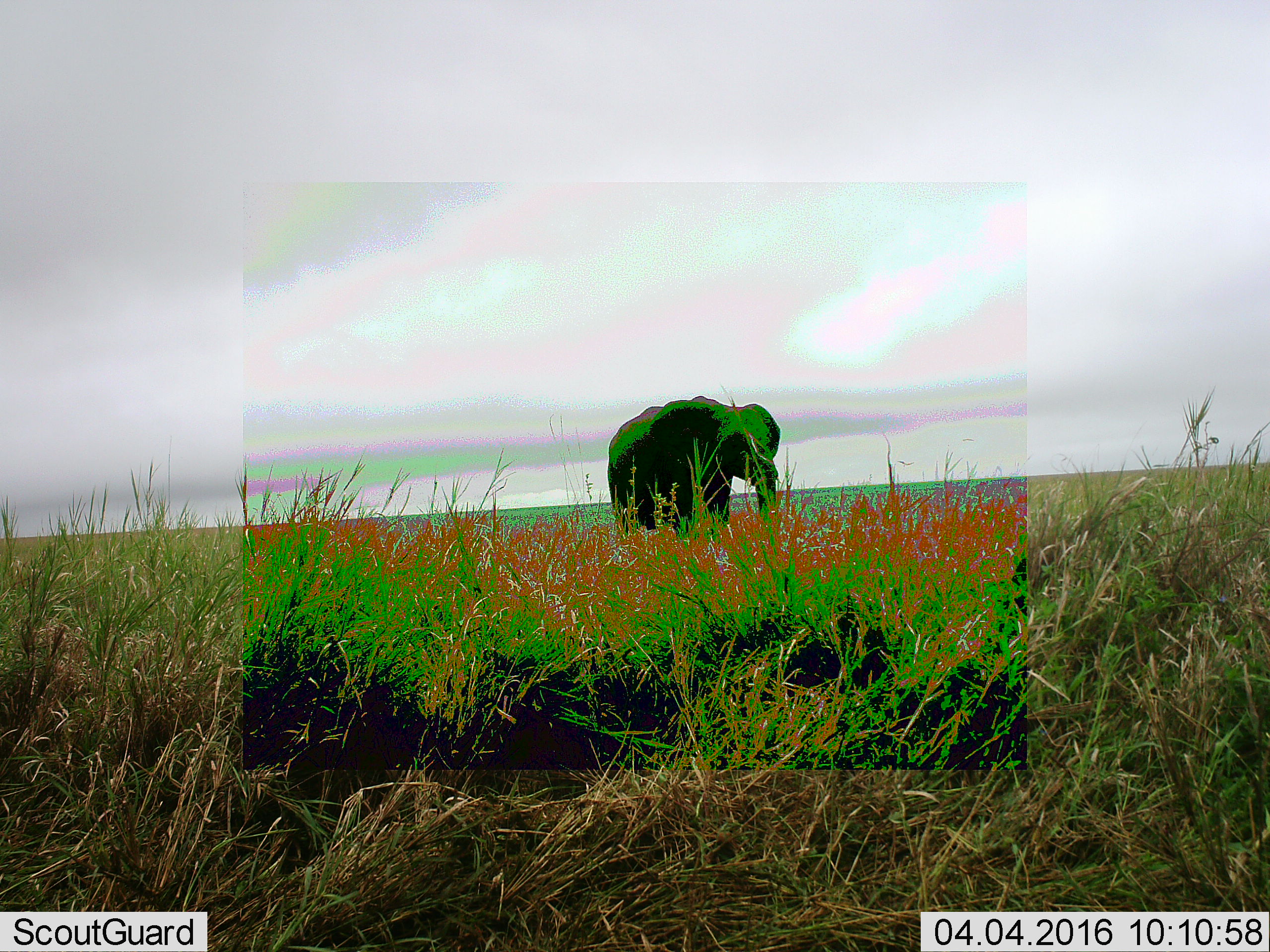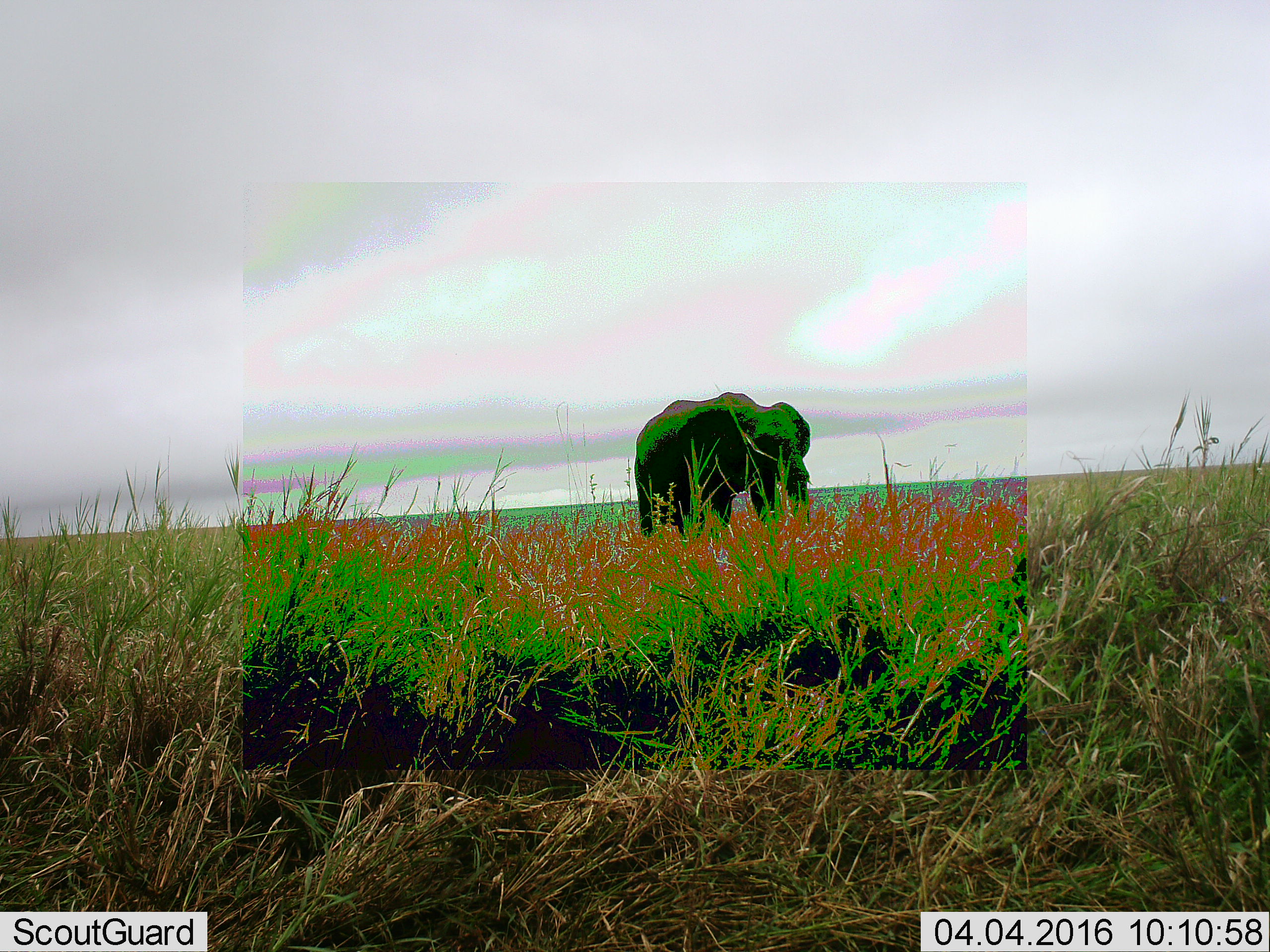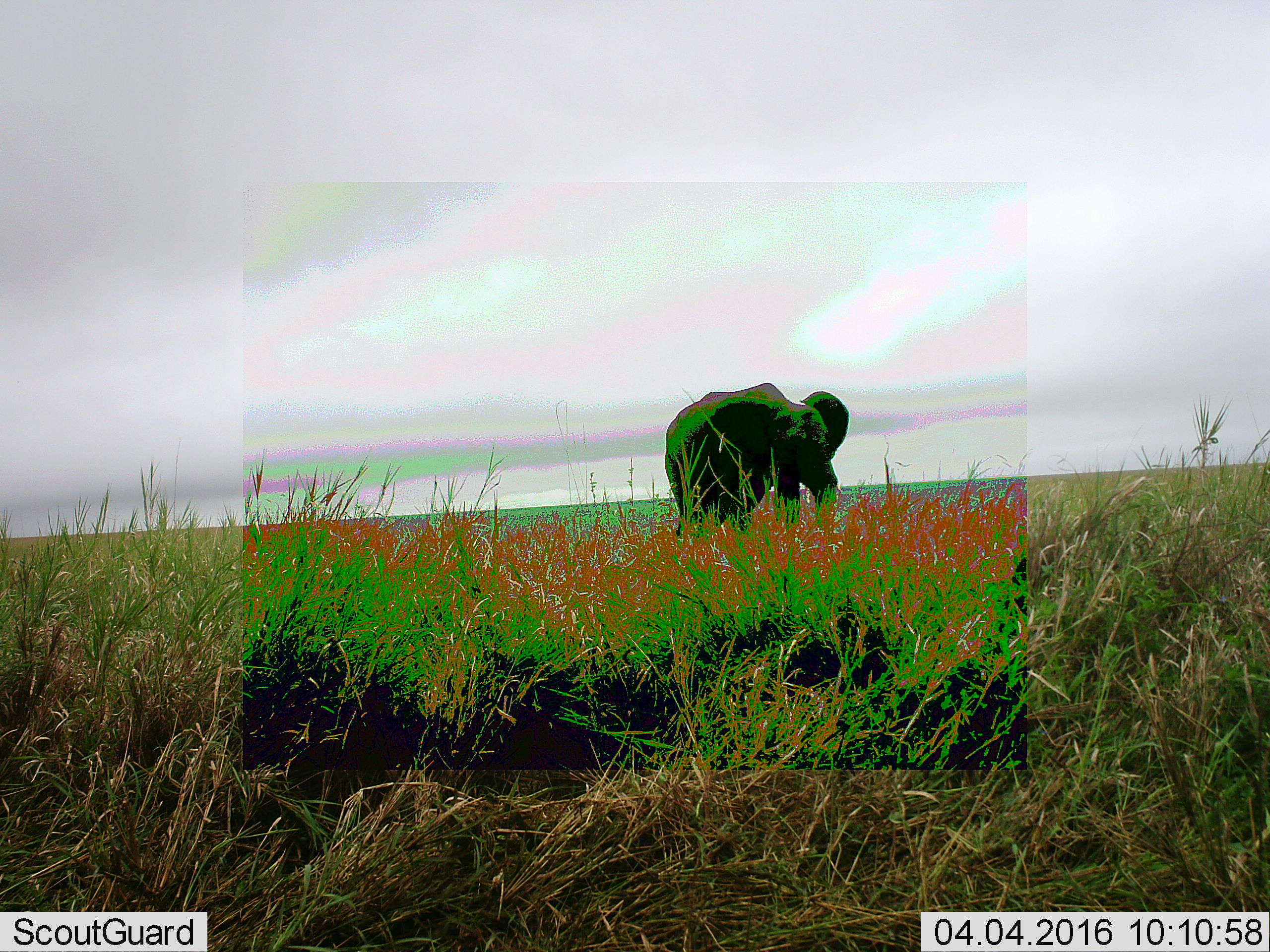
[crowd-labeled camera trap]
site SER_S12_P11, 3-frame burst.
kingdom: Animalia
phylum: Chordata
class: Mammalia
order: Proboscidea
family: Elephantidae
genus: Loxodonta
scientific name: Loxodonta africana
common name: african bush elephant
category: elephant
Elephant (african bush elephant) (Loxodonta africana), count 1. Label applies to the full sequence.